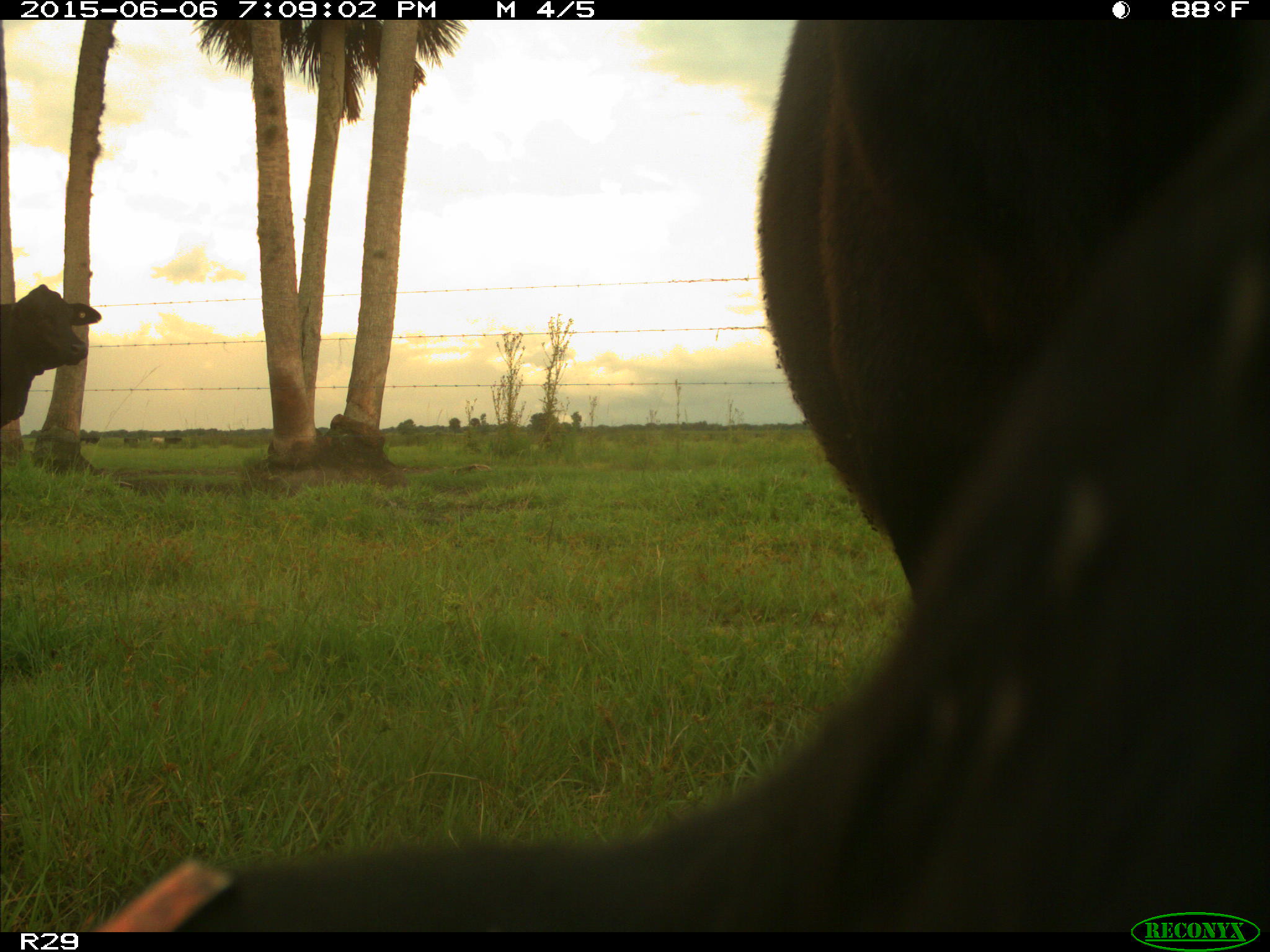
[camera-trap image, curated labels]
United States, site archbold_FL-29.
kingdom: Animalia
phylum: Chordata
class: Mammalia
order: Artiodactyla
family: Bovidae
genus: Bos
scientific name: Bos taurus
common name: domestic cow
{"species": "Bos taurus (domestic cow)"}